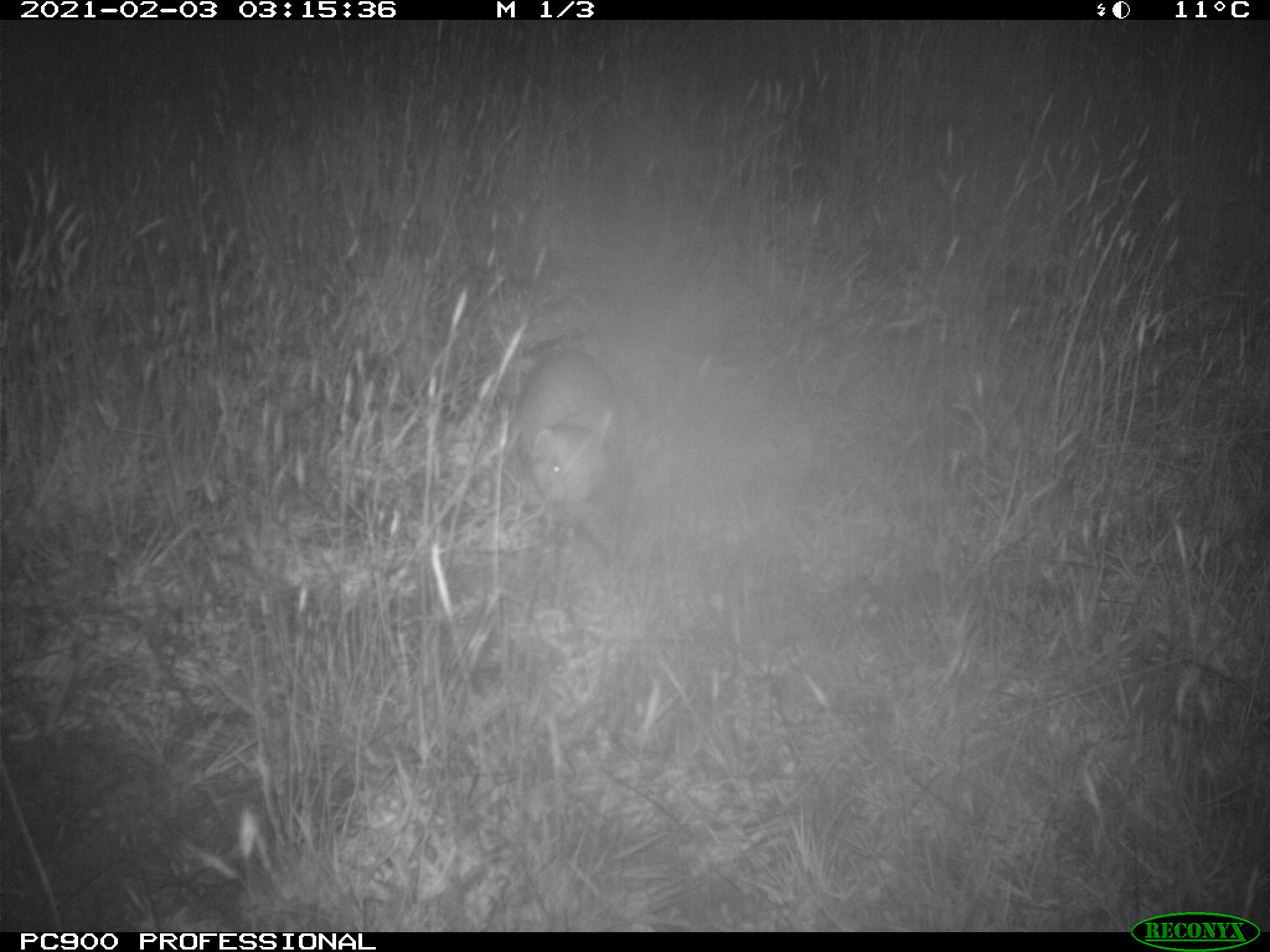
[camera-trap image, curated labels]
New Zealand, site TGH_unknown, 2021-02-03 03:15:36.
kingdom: Animalia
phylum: Chordata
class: Mammalia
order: Carnivora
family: Mustelidae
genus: Mustela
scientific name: Mustela furo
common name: ferret